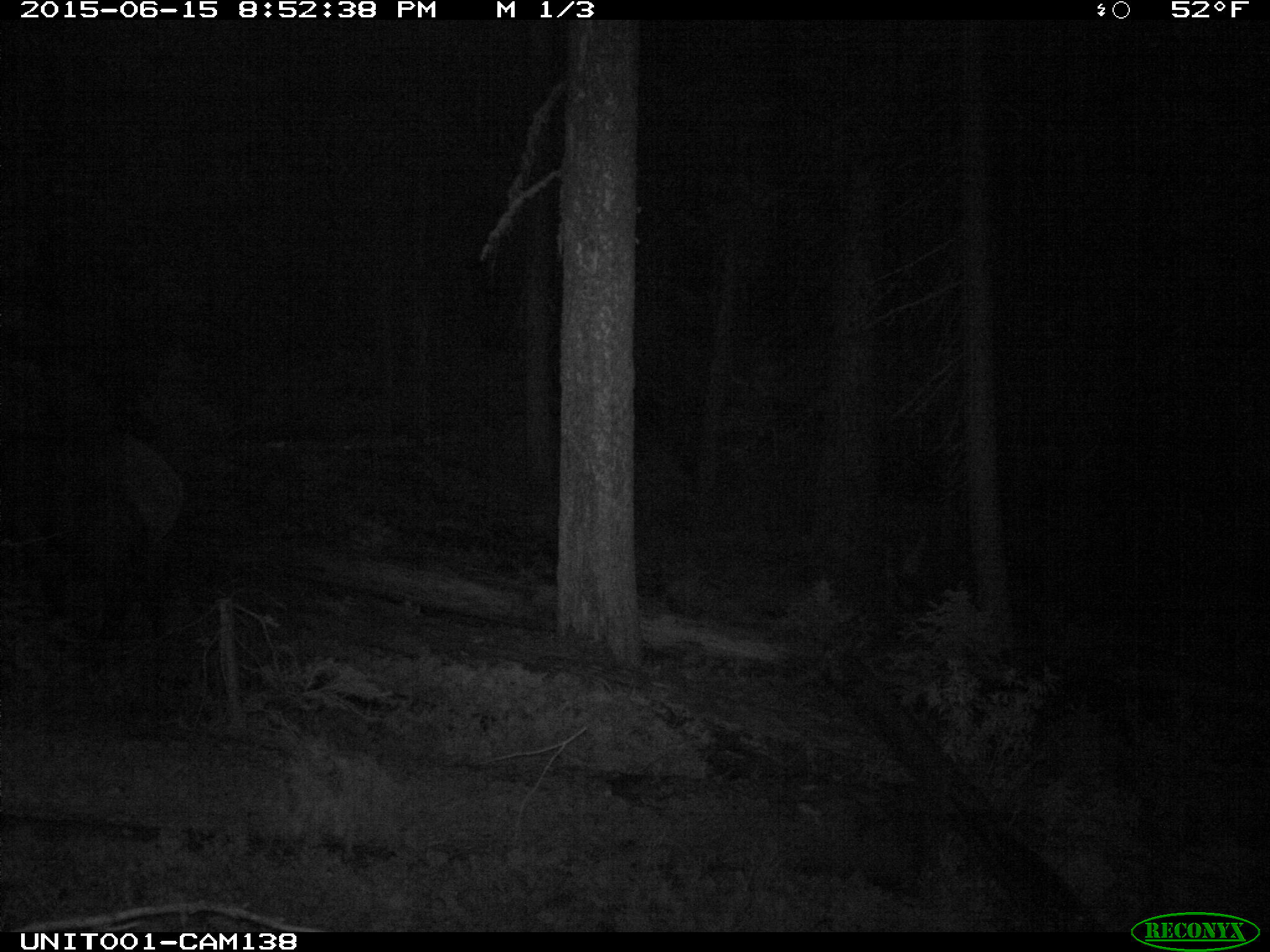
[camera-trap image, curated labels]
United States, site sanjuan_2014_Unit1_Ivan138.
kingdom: Animalia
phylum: Chordata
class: Mammalia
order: Artiodactyla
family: Cervidae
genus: Cervus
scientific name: Cervus elaphus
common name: red deer